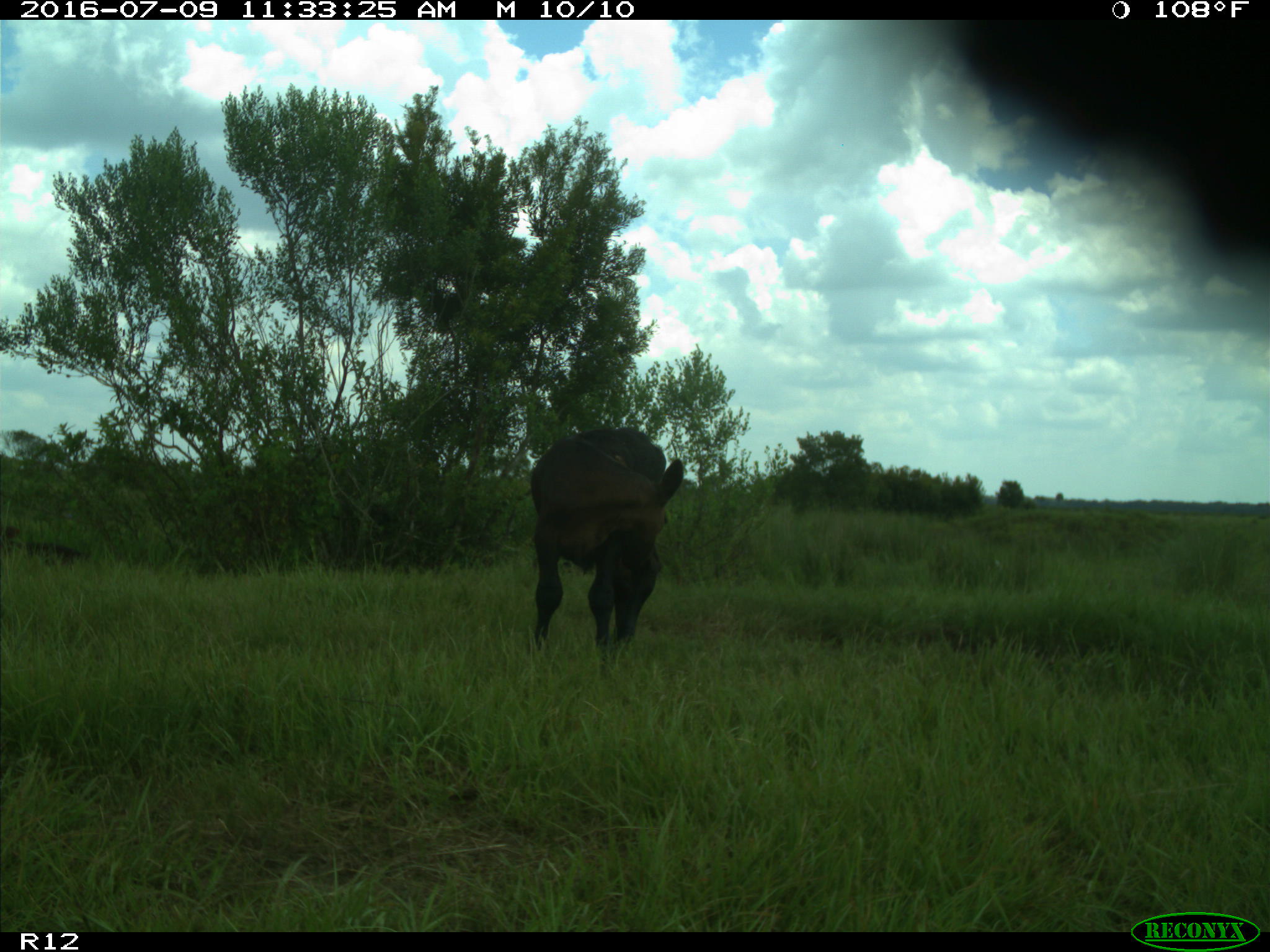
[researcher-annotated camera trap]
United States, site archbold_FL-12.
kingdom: Animalia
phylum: Chordata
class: Mammalia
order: Artiodactyla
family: Bovidae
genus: Bos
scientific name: Bos taurus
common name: domestic cow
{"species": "Bos taurus (domestic cow)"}